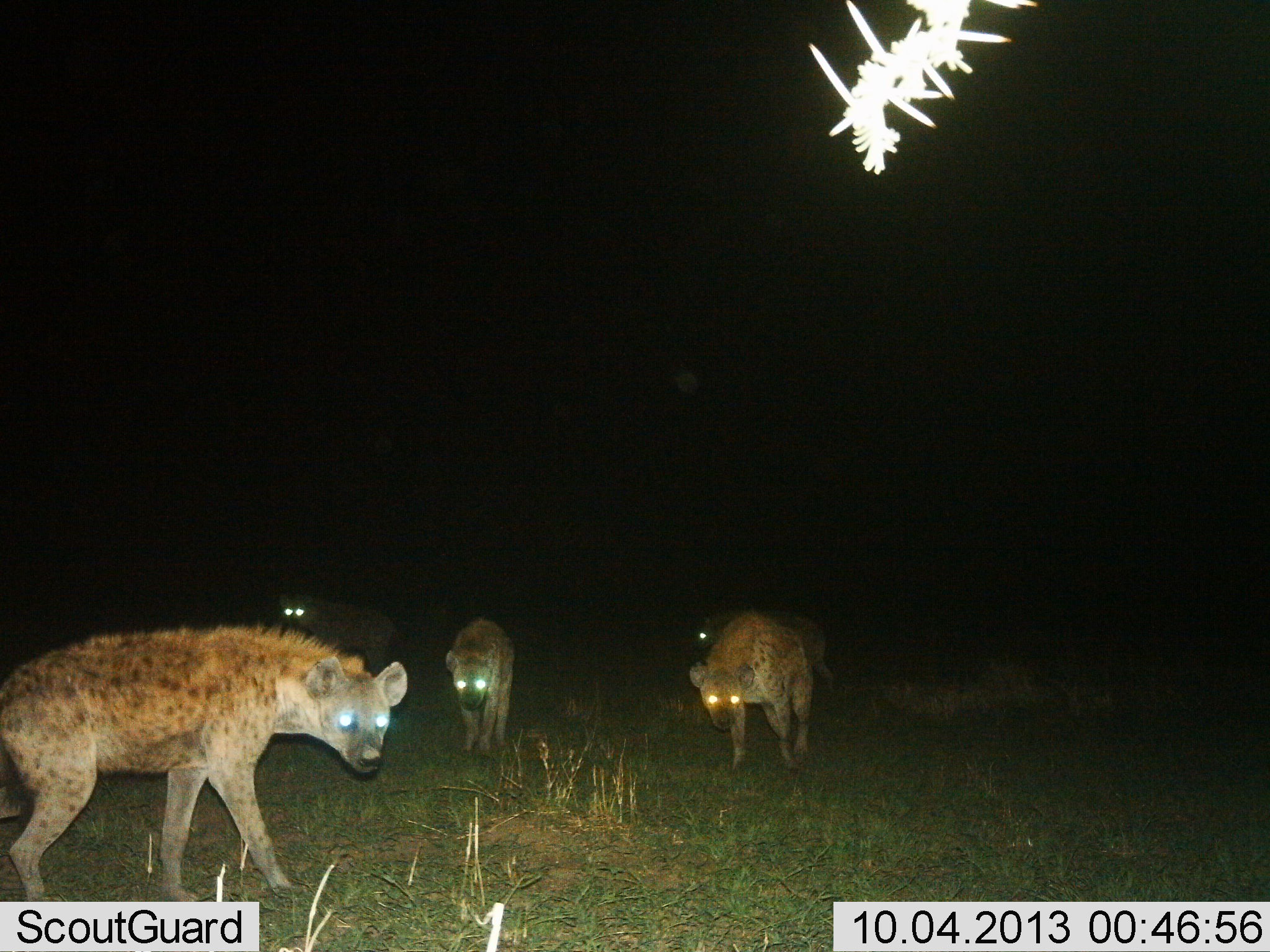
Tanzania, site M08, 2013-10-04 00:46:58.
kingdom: Animalia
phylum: Chordata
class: Mammalia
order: Carnivora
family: Hyaenidae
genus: Crocuta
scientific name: Crocuta crocuta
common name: spotted hyena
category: hyenaspotted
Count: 5.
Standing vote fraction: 74%.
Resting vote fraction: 3%.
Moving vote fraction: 51%.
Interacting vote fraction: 3%.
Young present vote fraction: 0%.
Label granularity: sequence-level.